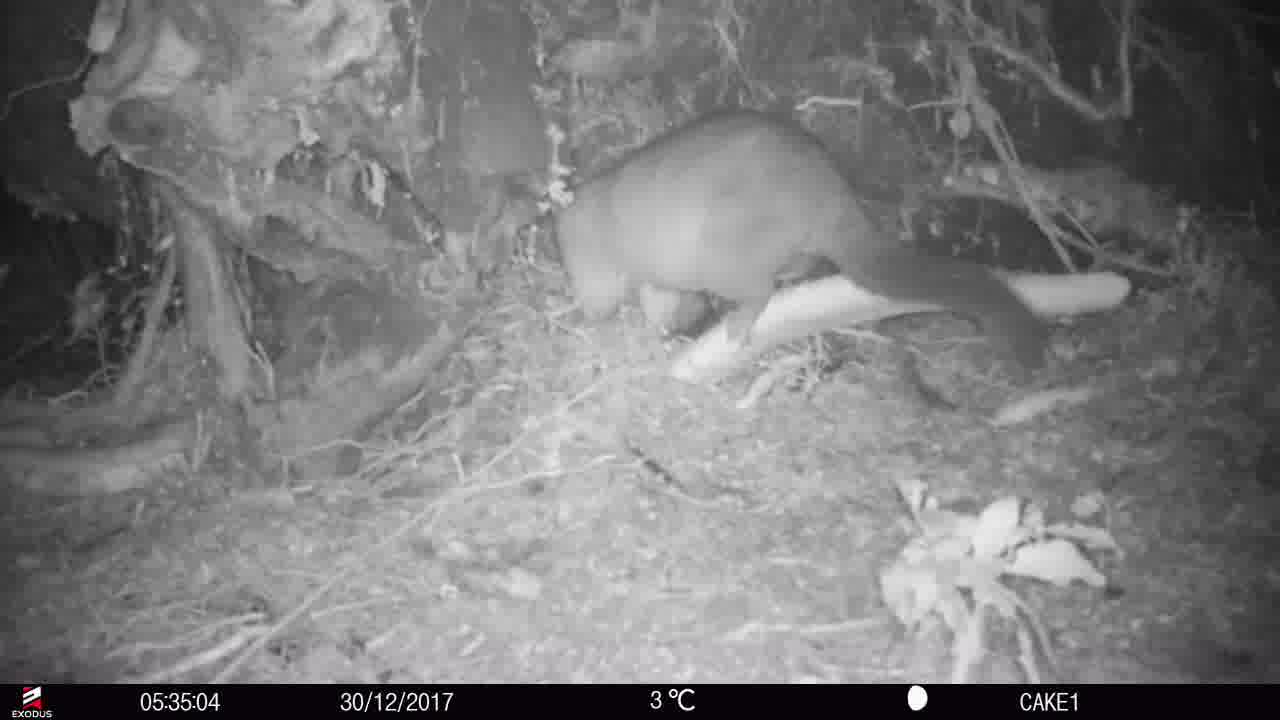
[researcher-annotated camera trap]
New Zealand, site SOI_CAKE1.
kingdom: Animalia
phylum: Chordata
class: Mammalia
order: Diprotodontia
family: Phalangeridae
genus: Trichosurus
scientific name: Trichosurus vulpecula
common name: common brushtail possum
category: possum